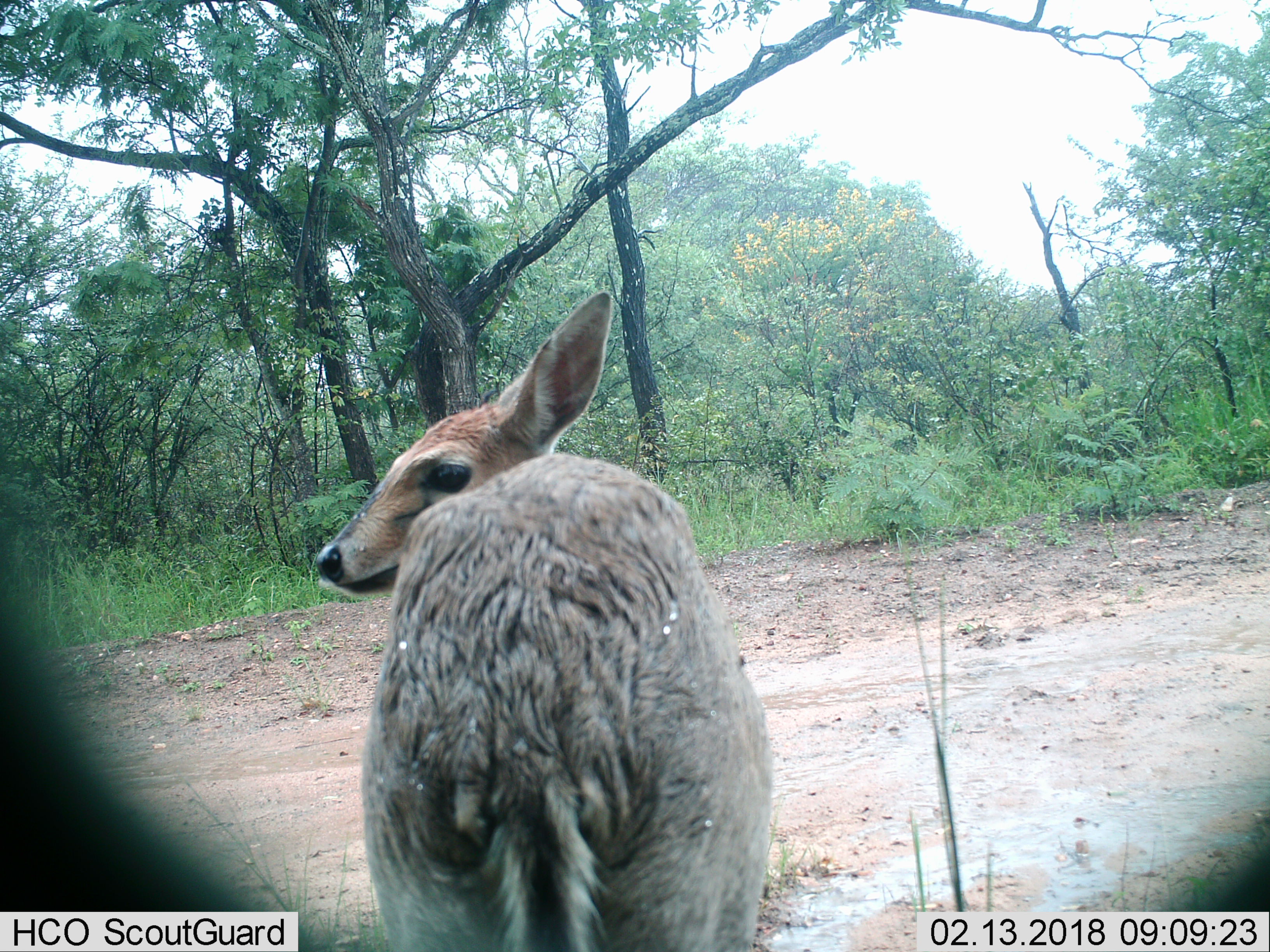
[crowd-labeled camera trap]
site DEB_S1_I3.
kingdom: Animalia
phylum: Chordata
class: Mammalia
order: Artiodactyla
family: Bovidae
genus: Sylvicapra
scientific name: Sylvicapra grimmia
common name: common duiker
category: duikercommongrey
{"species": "duikercommongrey (common duiker) (Sylvicapra grimmia)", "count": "1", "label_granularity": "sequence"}